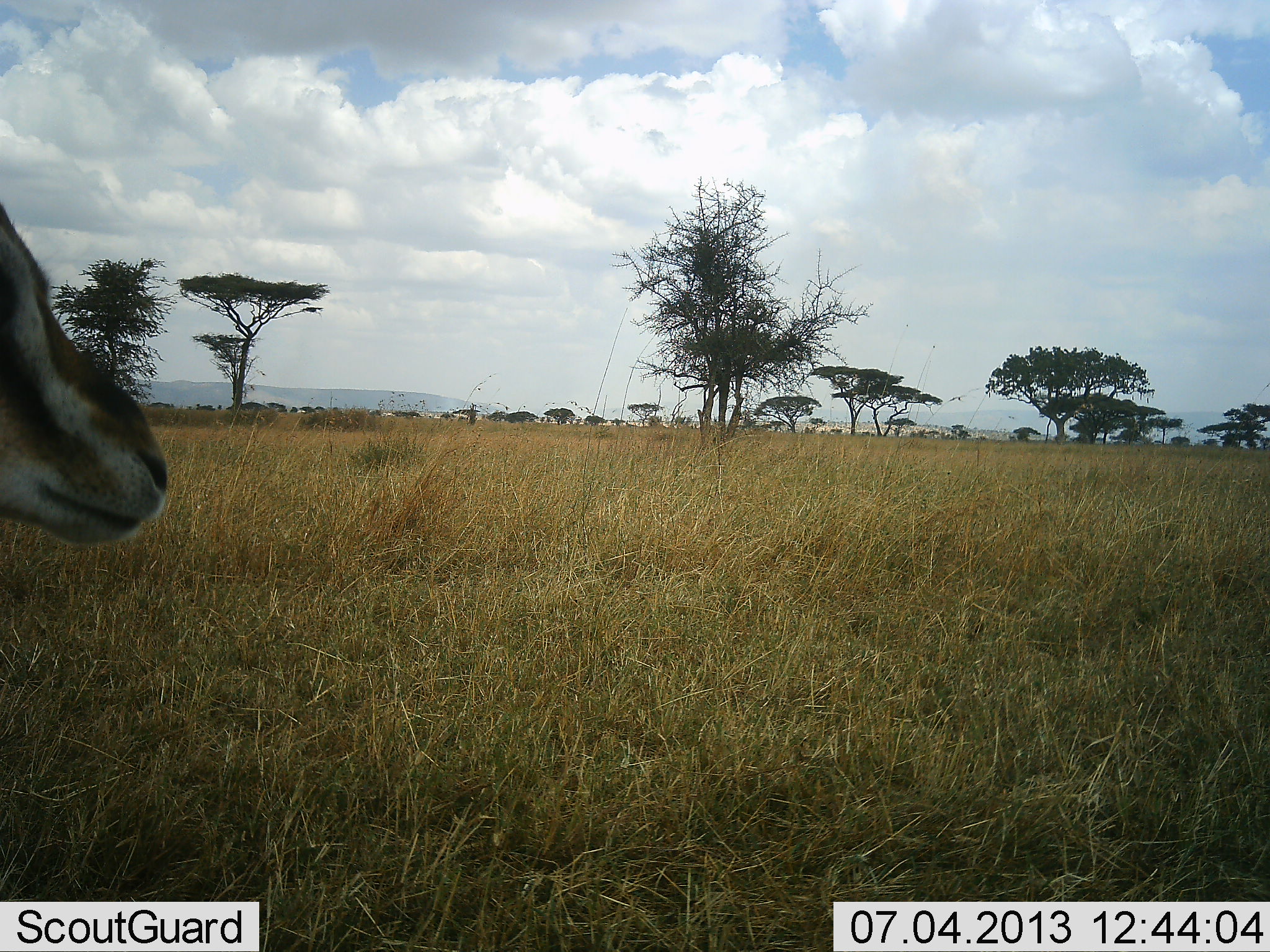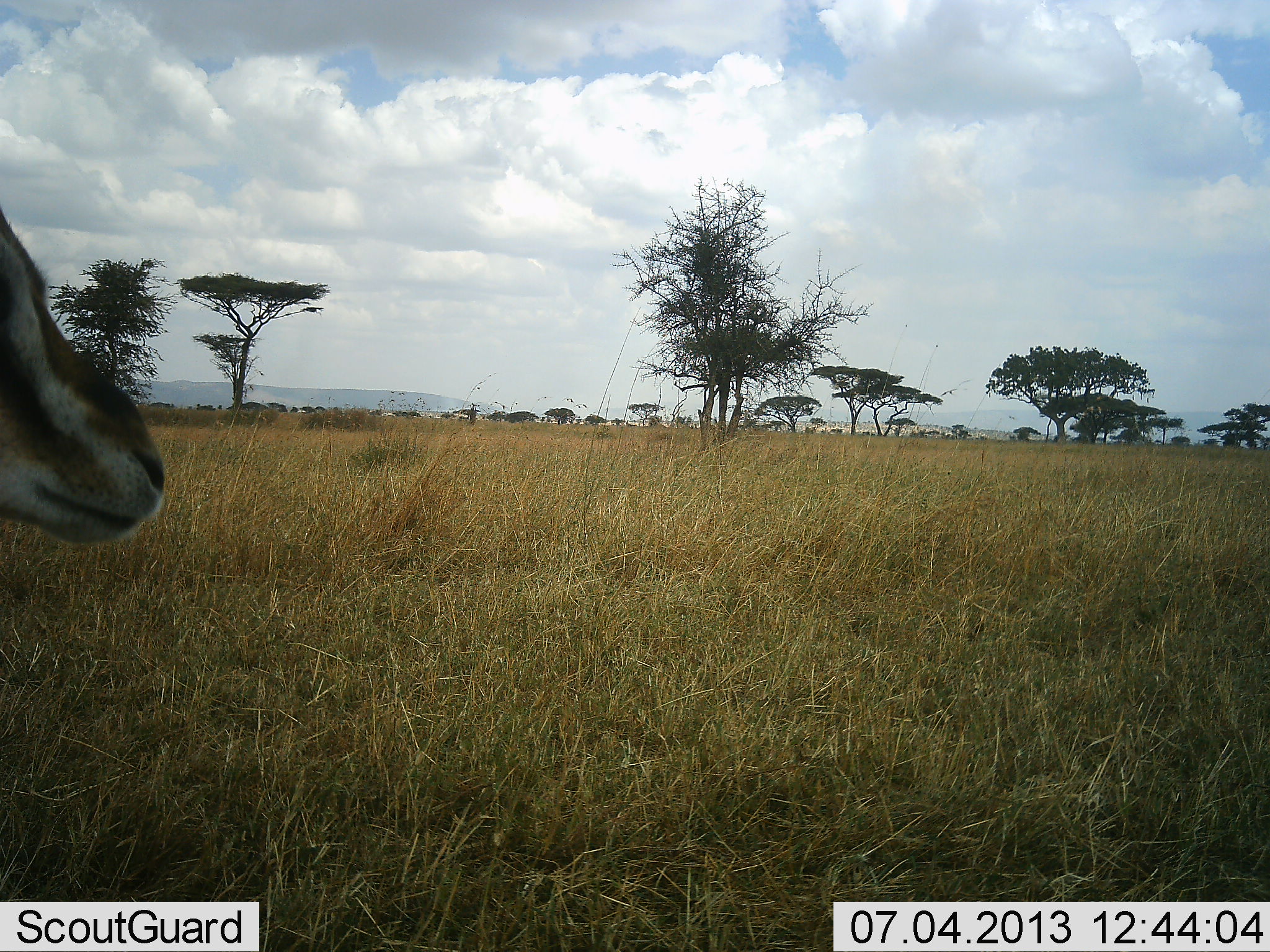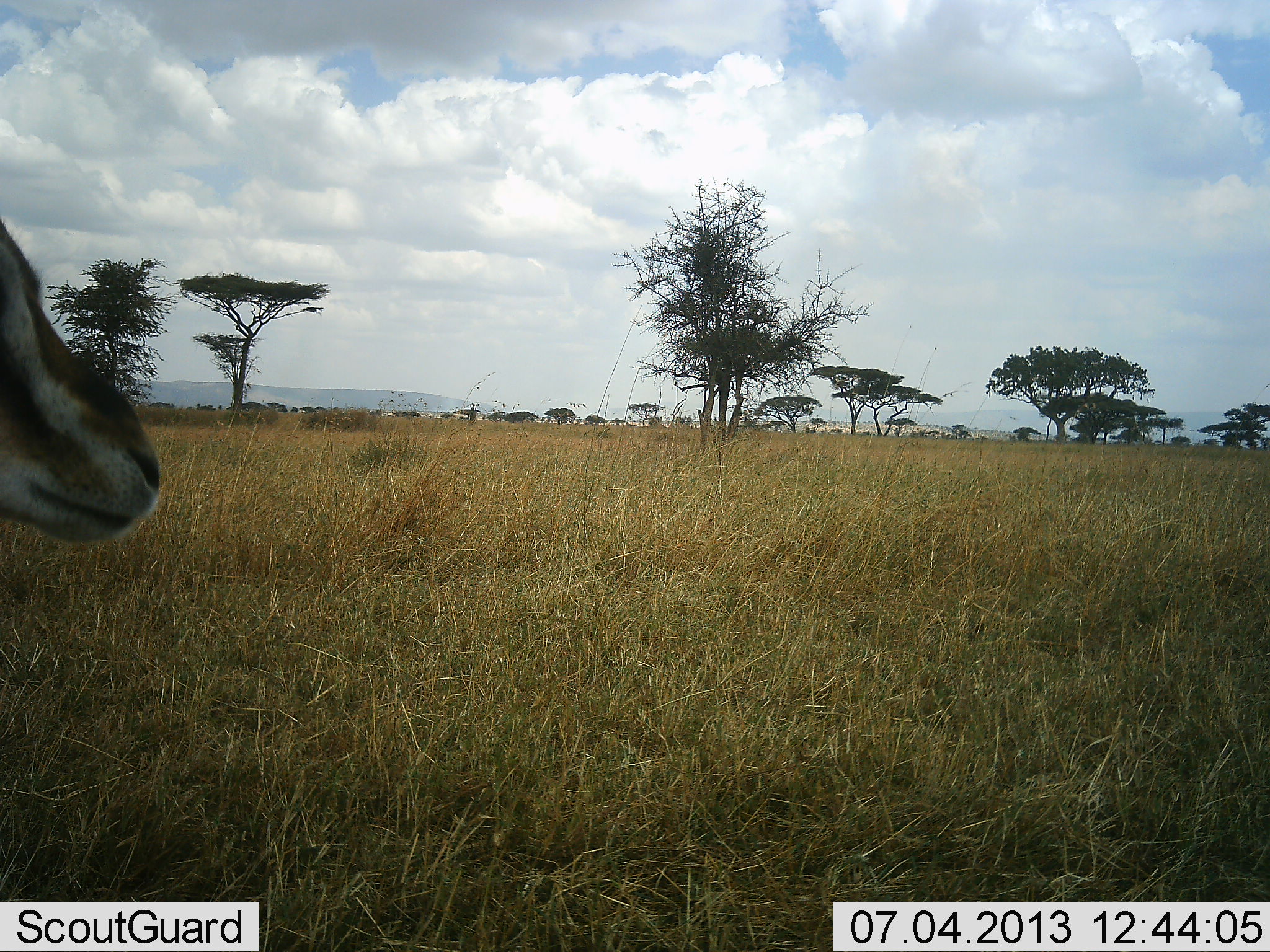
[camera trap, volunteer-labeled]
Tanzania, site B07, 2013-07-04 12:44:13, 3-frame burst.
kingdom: Animalia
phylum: Chordata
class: Mammalia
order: Artiodactyla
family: Bovidae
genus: Eudorcas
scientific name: Eudorcas thomsonii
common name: thomson's gazelle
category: gazellethomsons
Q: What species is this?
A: Gazellethomsons (thomson's gazelle) (Eudorcas thomsonii).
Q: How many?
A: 1.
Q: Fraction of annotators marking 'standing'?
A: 100%.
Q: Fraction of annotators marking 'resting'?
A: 0%.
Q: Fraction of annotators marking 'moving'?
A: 0%.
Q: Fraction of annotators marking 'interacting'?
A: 0%.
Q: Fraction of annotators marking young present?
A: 0%.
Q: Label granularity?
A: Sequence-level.